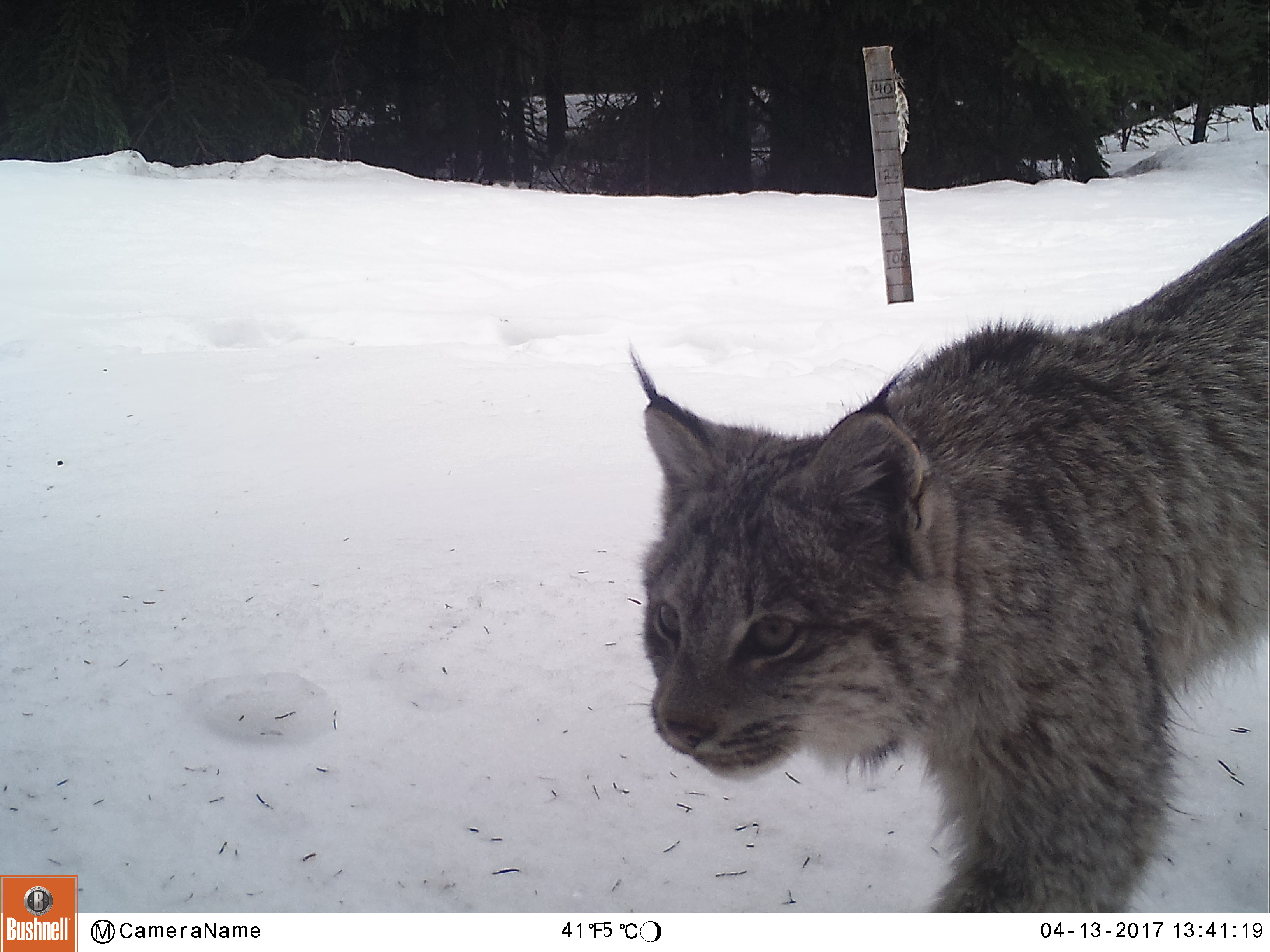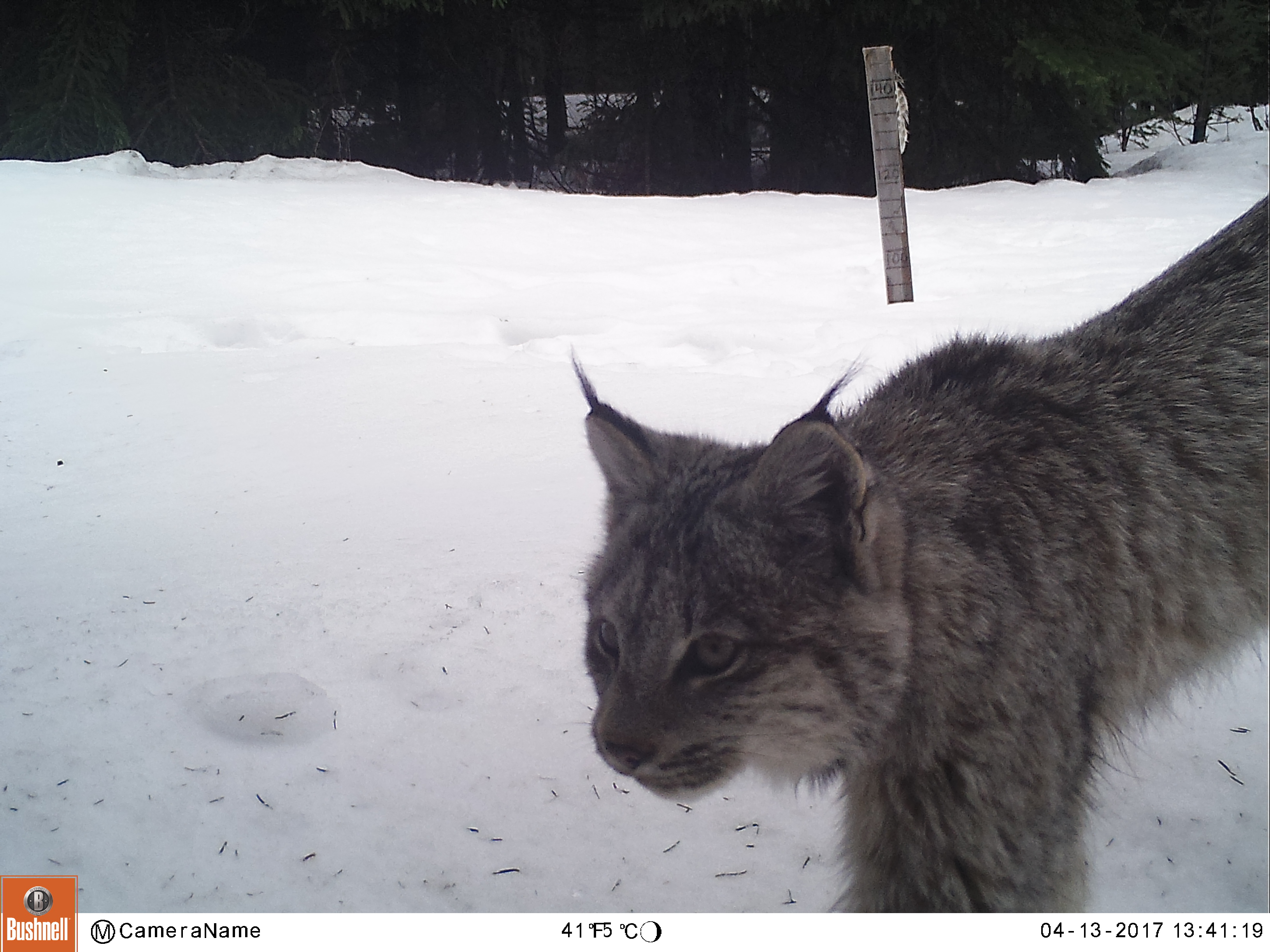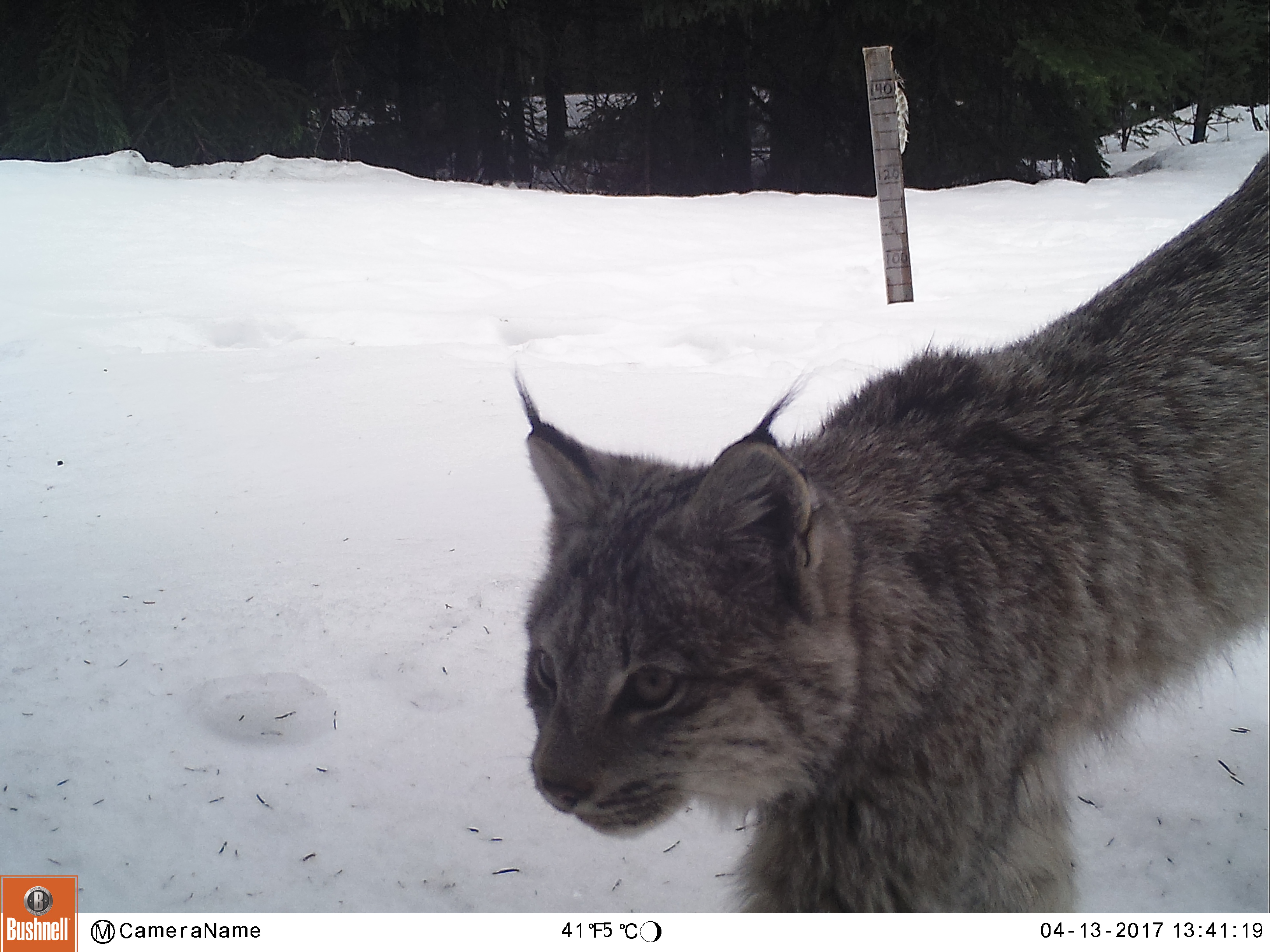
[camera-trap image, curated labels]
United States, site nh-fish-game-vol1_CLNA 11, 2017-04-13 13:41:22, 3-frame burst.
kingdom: Animalia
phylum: Chordata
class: Mammalia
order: Carnivora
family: Felidae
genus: Lynx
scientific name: Lynx canadensis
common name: canada lynx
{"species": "canada lynx (Lynx canadensis)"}